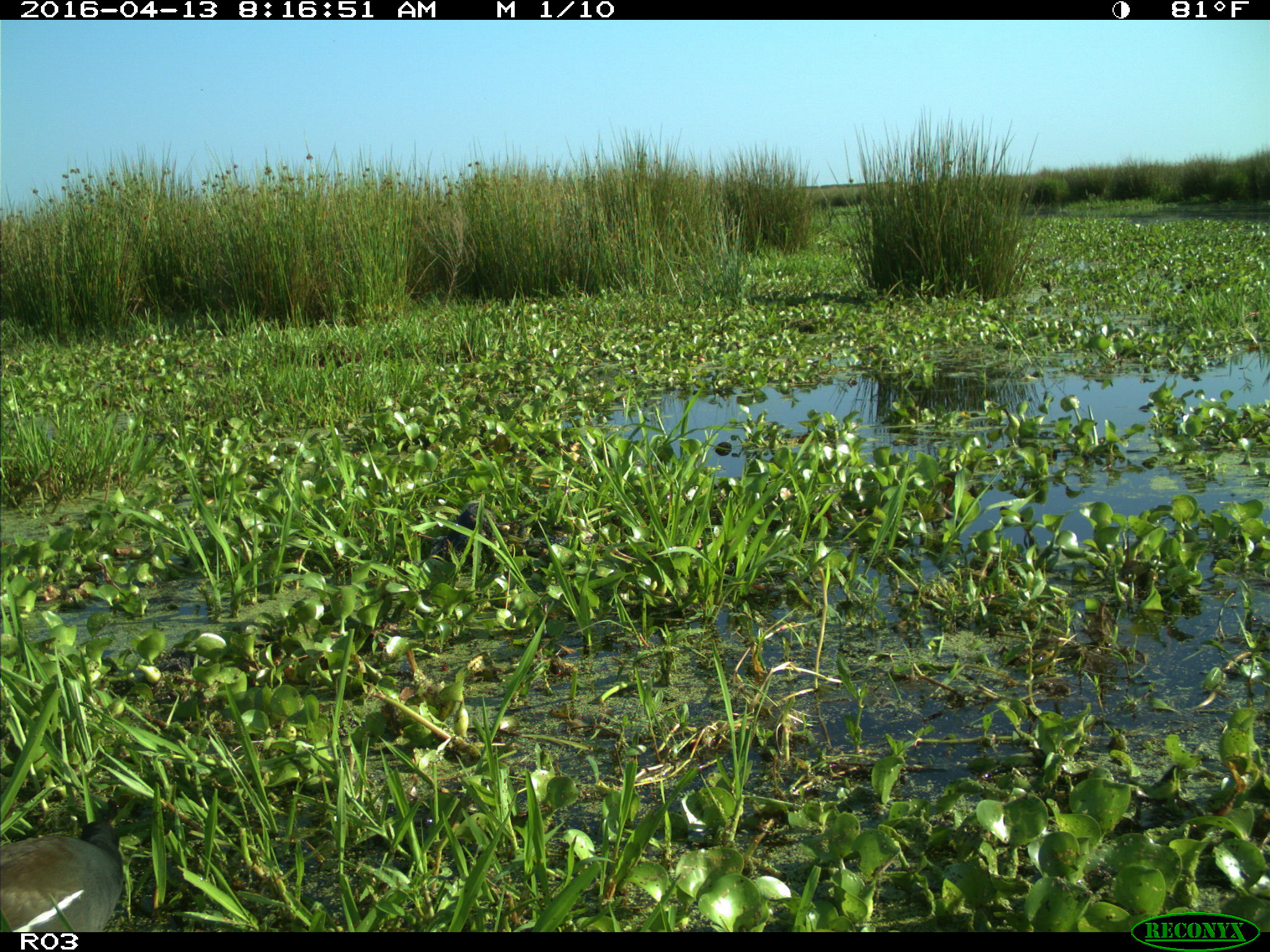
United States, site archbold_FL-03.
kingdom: Animalia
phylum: Chordata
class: Aves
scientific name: Aves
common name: birds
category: unidentified bird